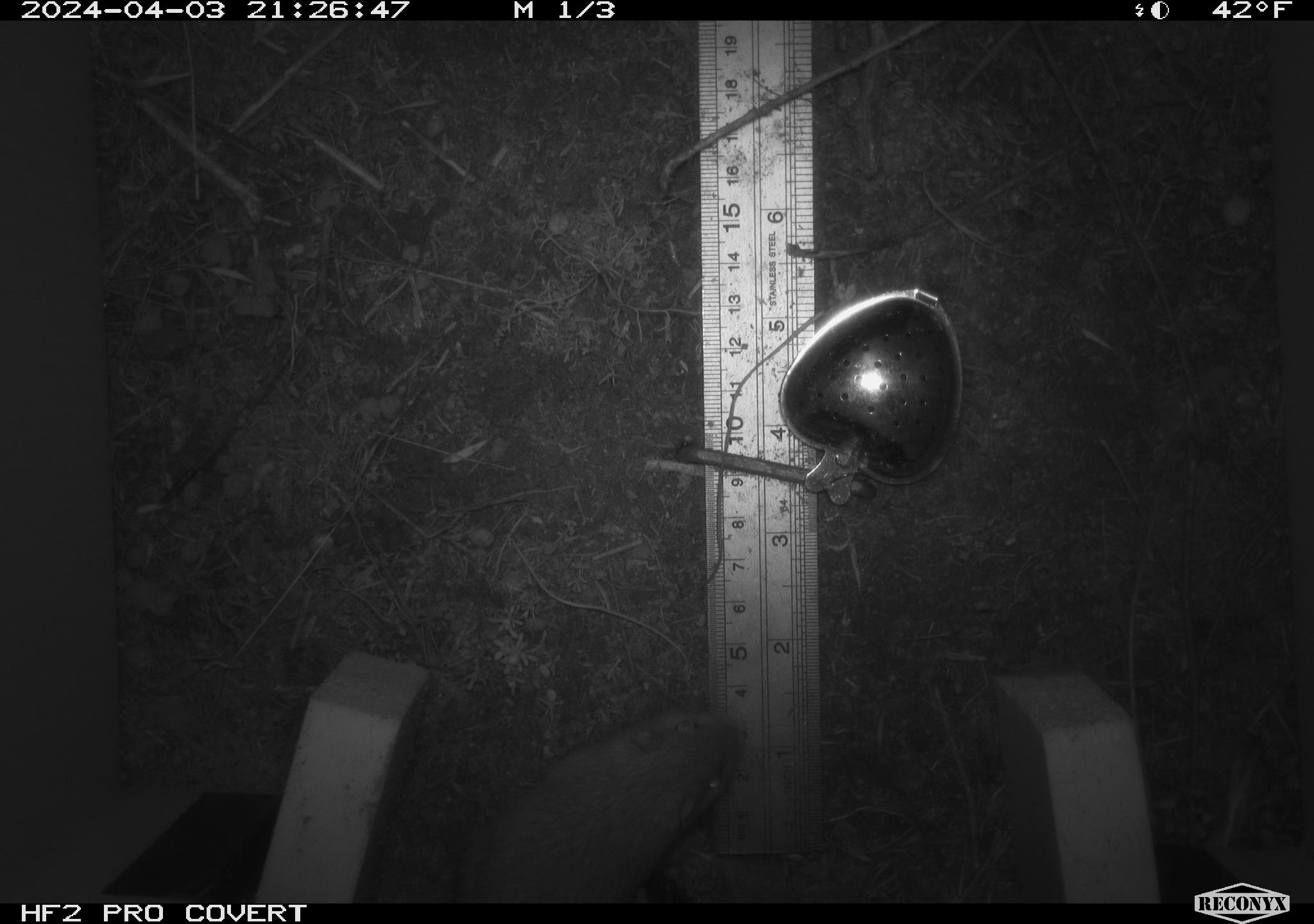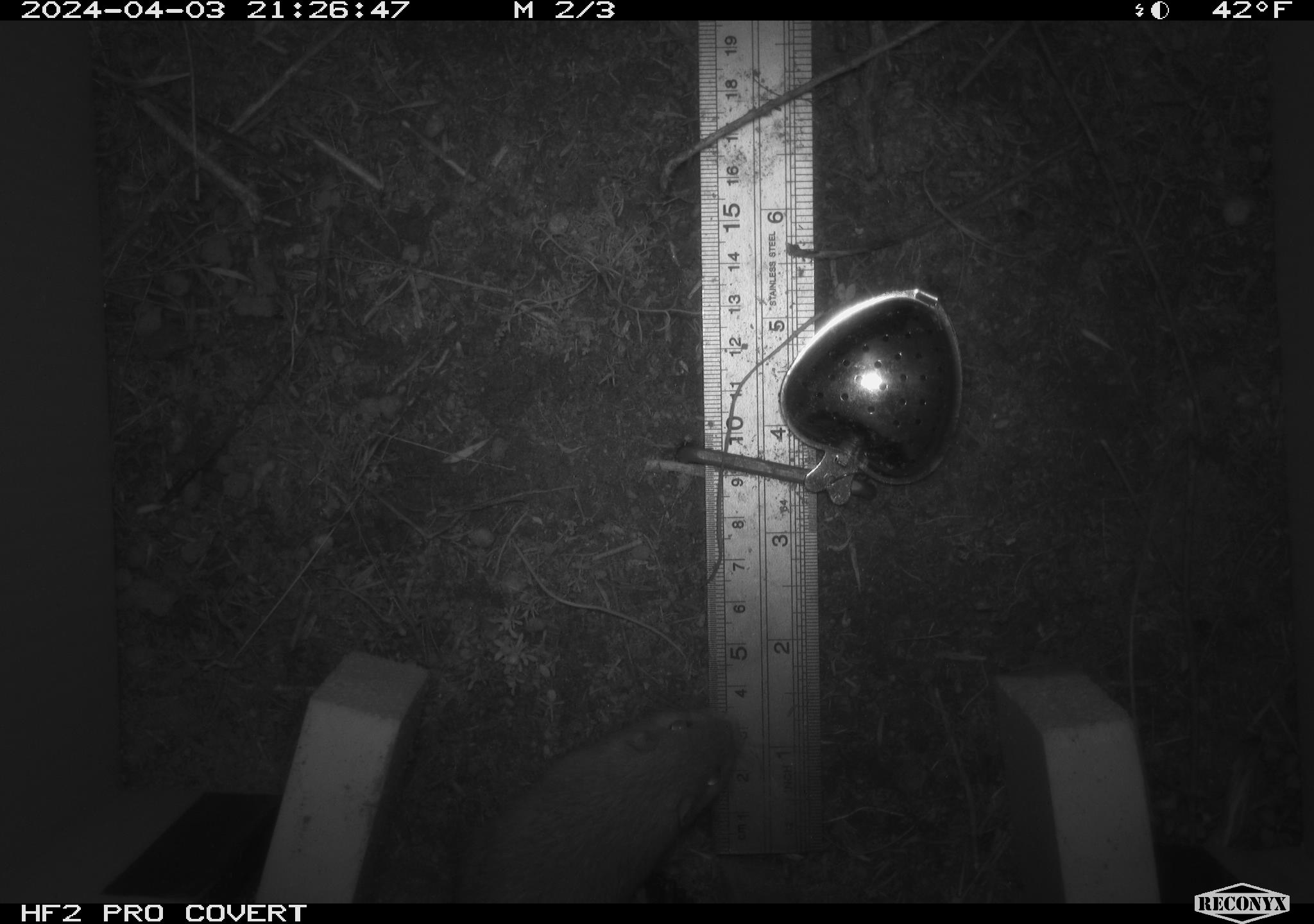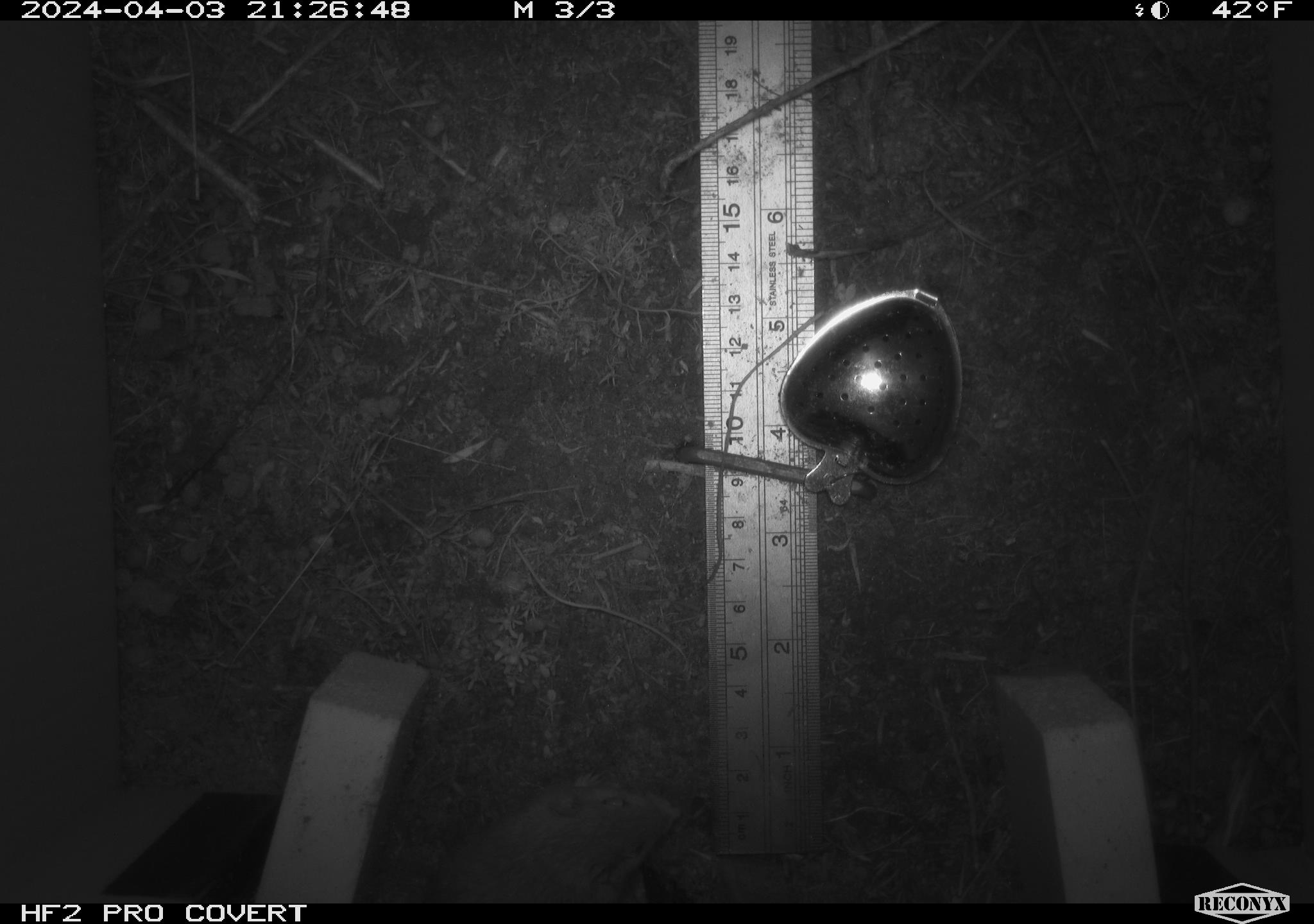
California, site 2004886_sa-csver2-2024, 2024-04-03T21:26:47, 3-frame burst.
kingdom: Animalia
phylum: Chordata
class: Mammalia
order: Rodentia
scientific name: Rodentia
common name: rodent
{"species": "rodent (Rodentia)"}